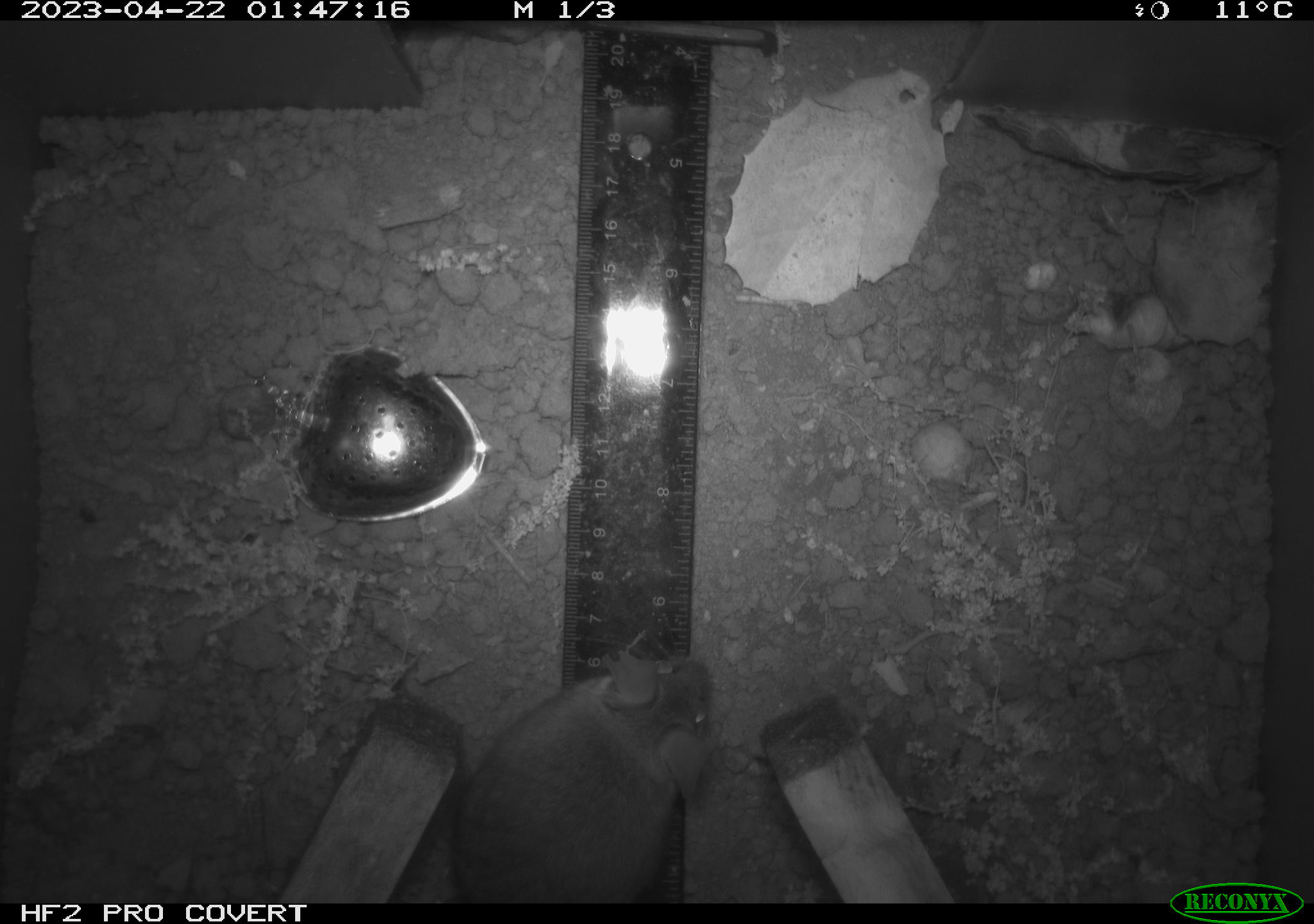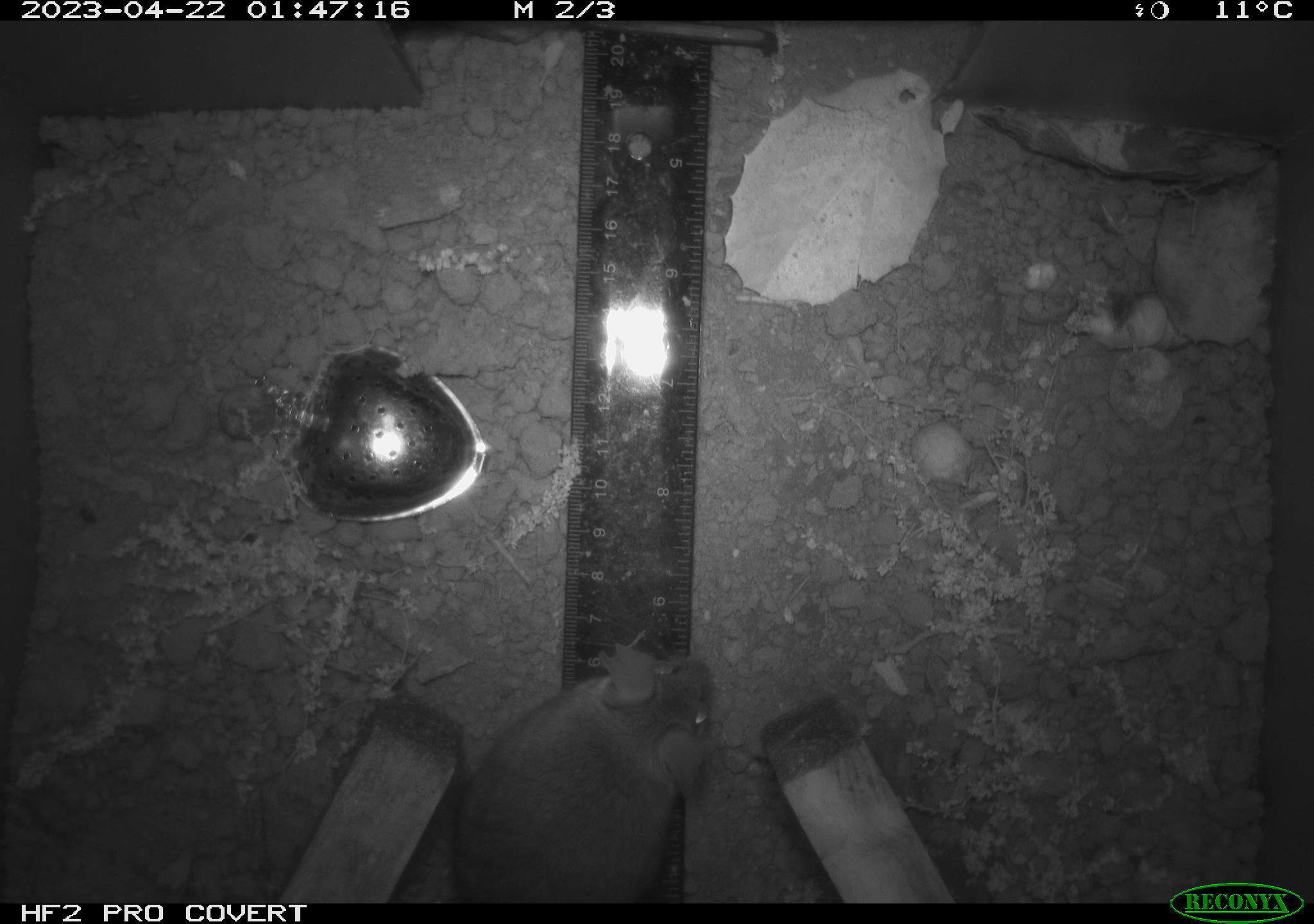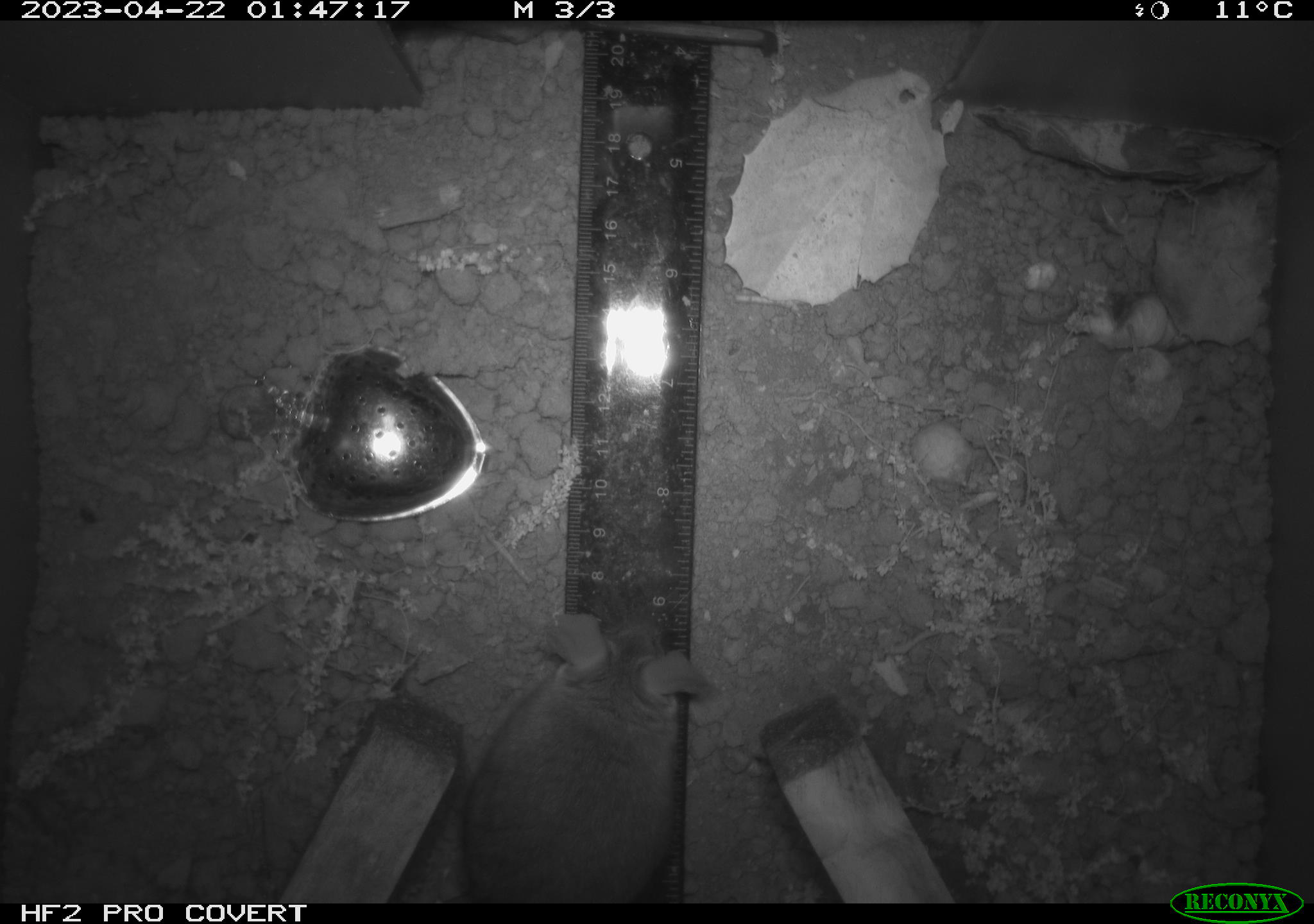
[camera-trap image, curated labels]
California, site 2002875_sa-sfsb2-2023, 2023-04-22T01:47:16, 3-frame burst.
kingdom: Animalia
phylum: Chordata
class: Mammalia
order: Rodentia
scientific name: Rodentia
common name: mouse species